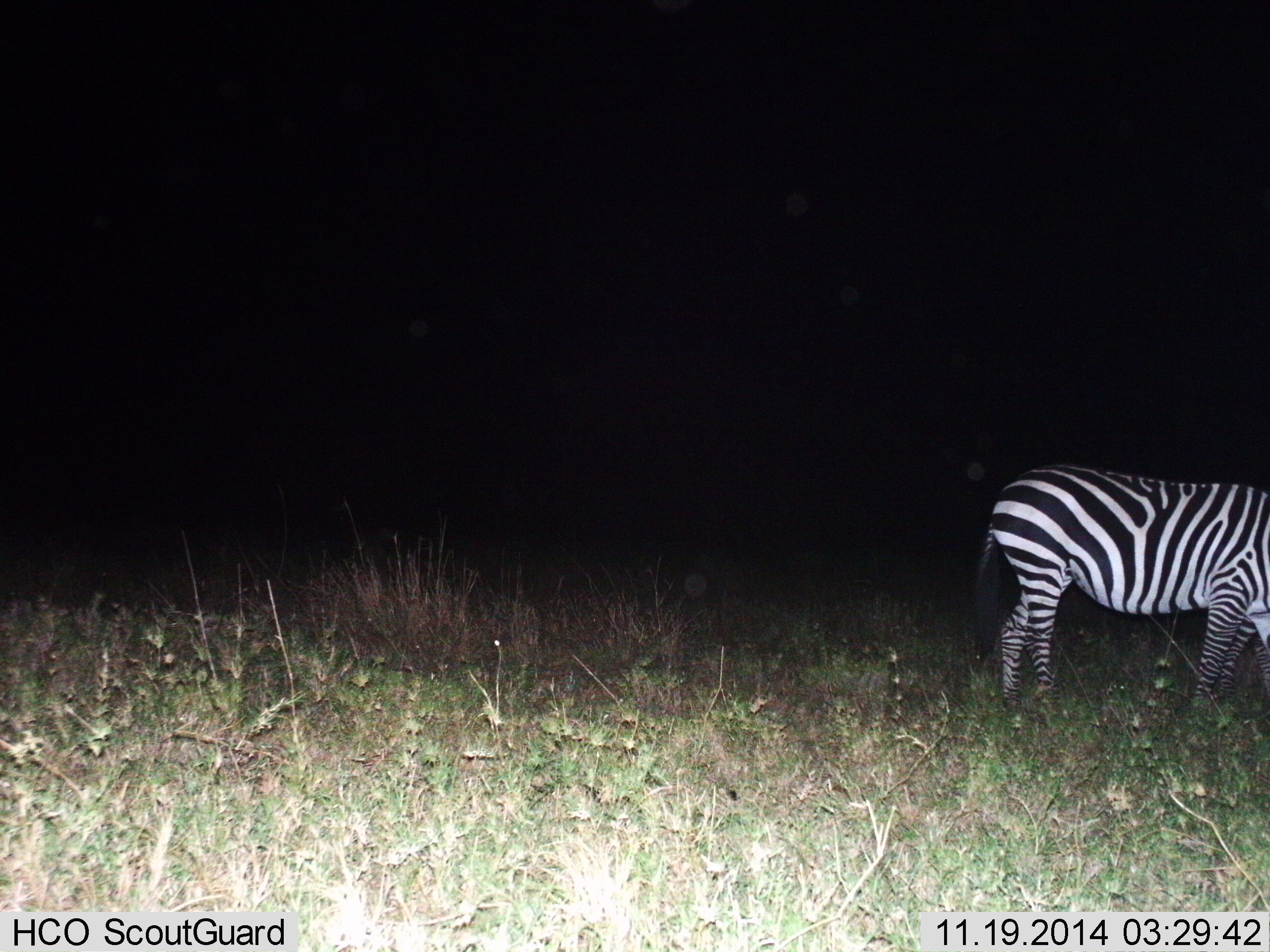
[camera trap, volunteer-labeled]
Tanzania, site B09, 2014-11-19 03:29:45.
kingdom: Animalia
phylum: Chordata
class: Mammalia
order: Perissodactyla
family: Equidae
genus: Equus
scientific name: Equus quagga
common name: plains zebra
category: zebra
Zebra (plains zebra) (Equus quagga), count 1. Behavior (volunteer vote fractions): standing 80%, resting 0%, moving 10%, interacting 0%. Young present (vote fraction): 0%. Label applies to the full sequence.